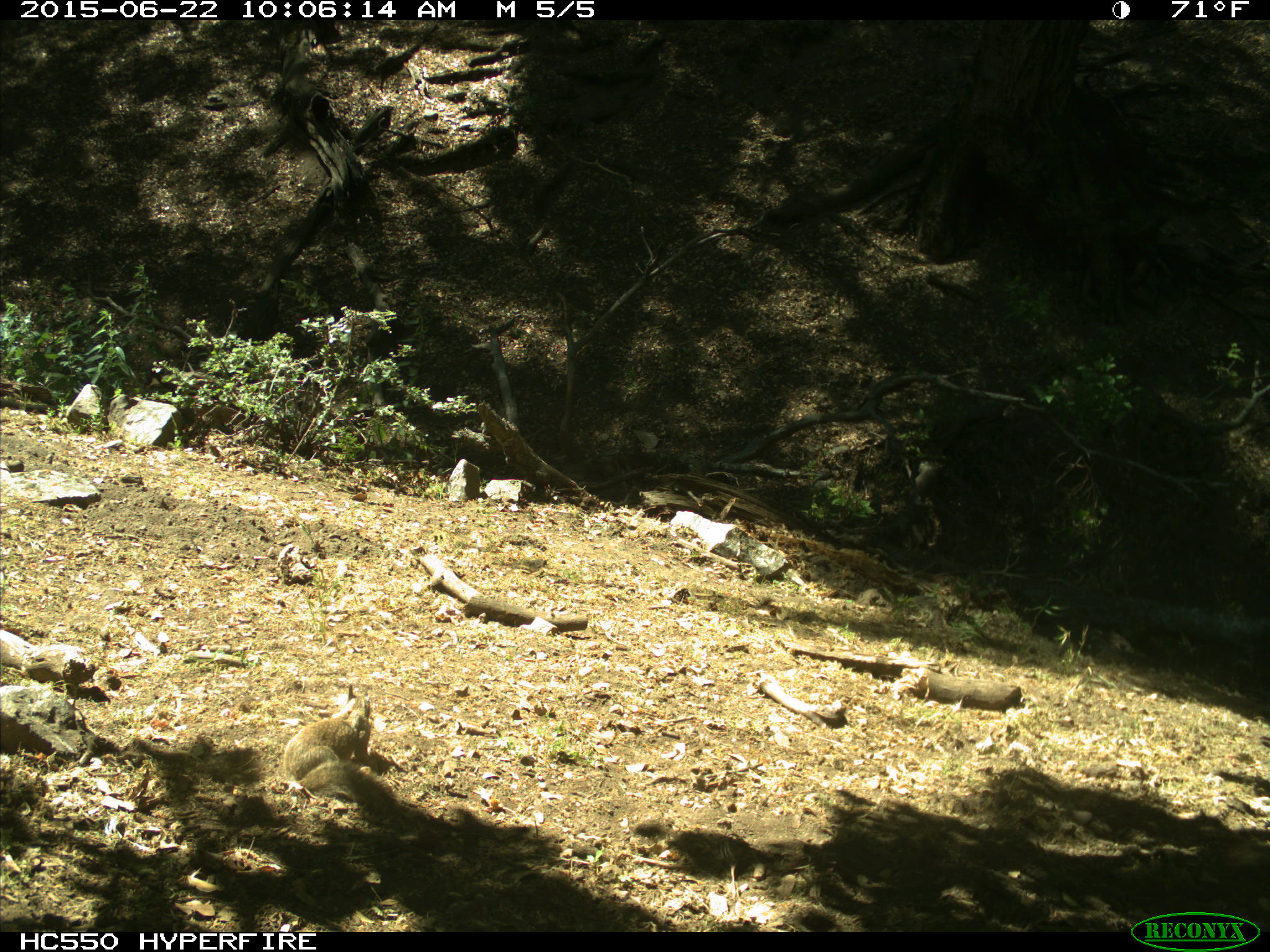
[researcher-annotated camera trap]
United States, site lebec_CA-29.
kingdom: Animalia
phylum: Chordata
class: Mammalia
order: Rodentia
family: Sciuridae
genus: Otospermophilus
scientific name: Otospermophilus beecheyi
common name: california ground squirrel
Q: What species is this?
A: Otospermophilus beecheyi (california ground squirrel).